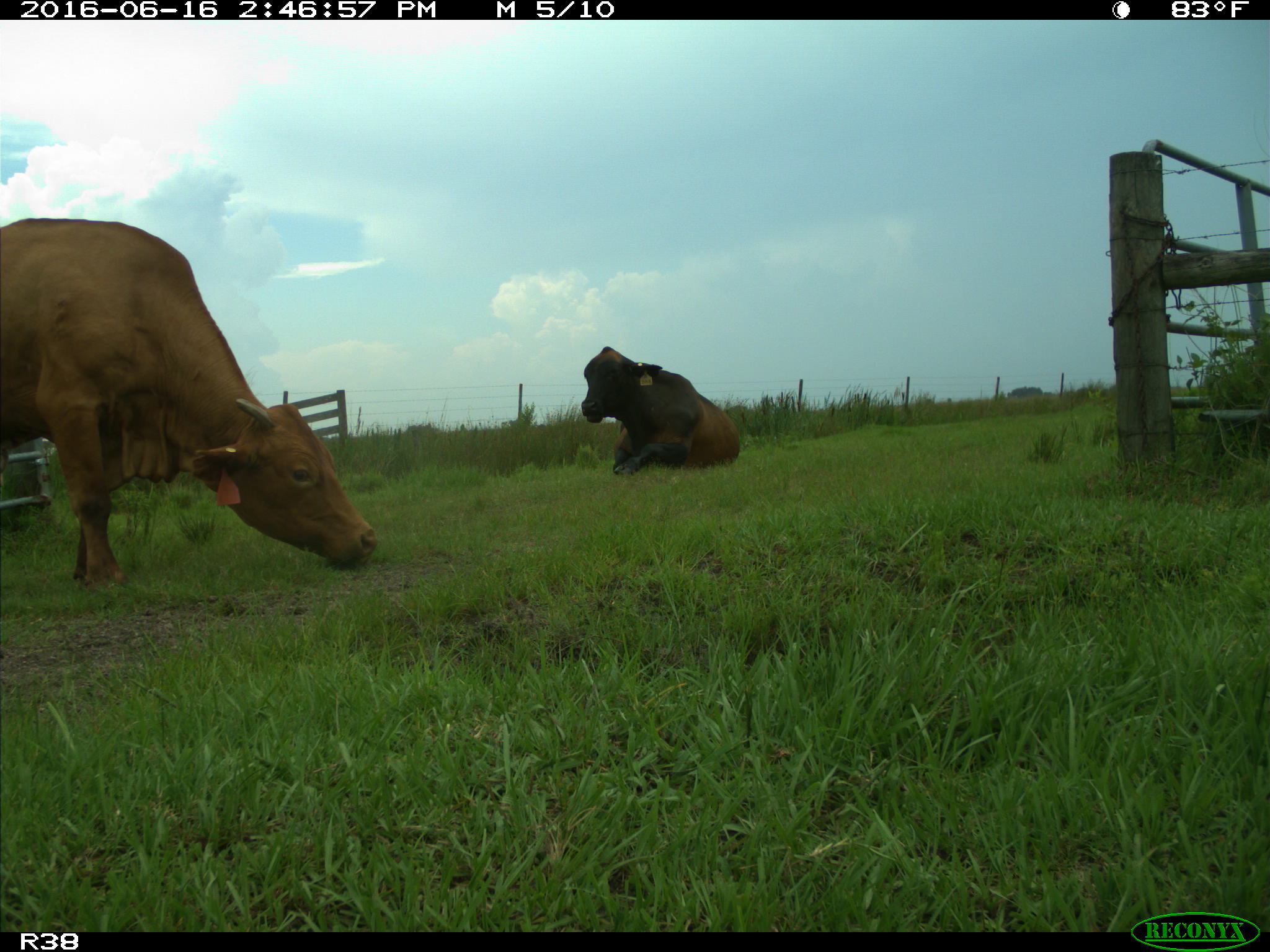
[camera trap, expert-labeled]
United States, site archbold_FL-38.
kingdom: Animalia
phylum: Chordata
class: Mammalia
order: Artiodactyla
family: Bovidae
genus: Bos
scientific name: Bos taurus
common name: domestic cow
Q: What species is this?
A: Bos taurus (domestic cow).